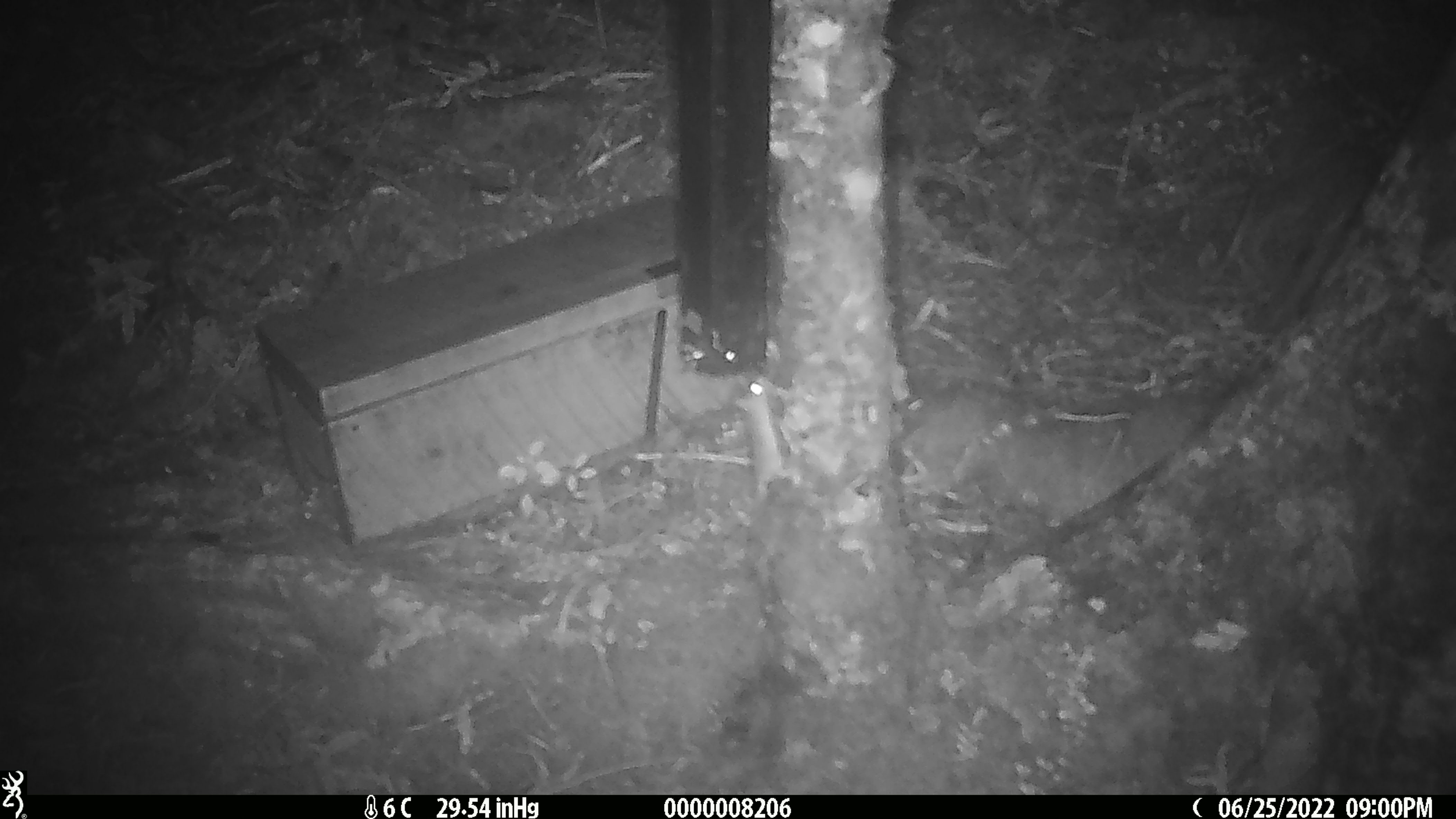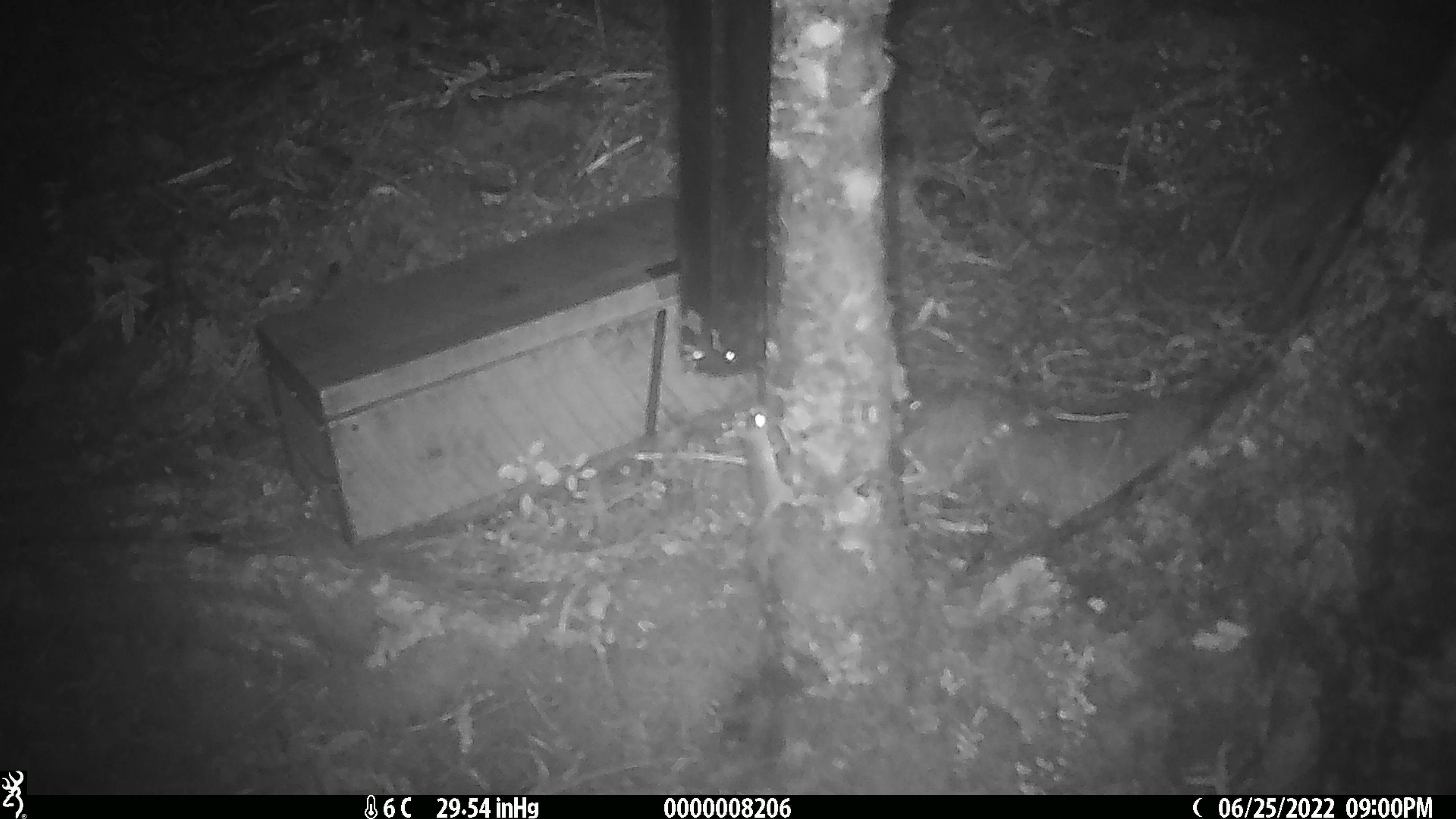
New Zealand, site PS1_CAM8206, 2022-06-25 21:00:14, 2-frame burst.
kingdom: Animalia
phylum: Chordata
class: Mammalia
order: Rodentia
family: Muridae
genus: Mus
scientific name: Mus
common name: mouse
Mouse (Mus).